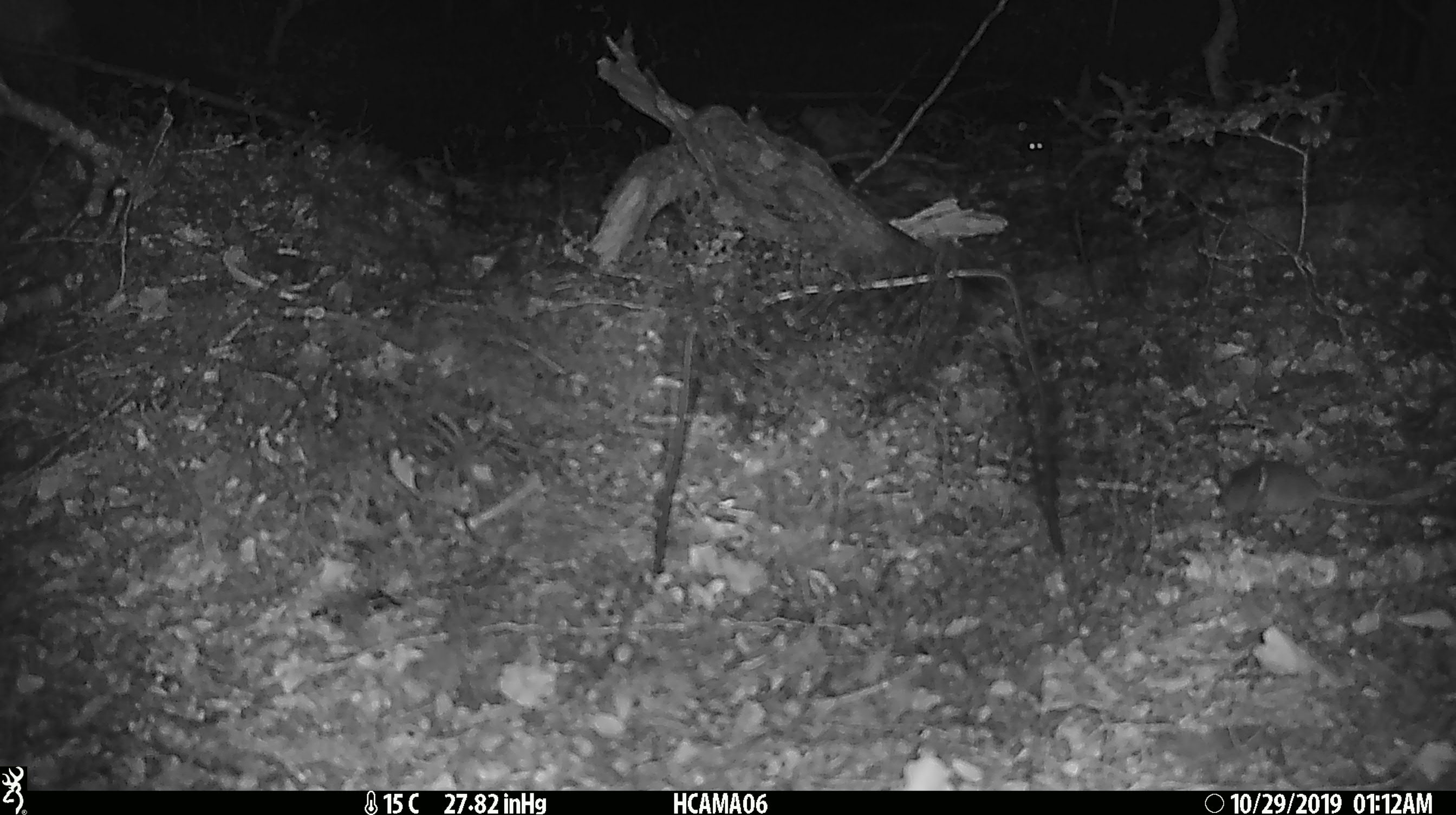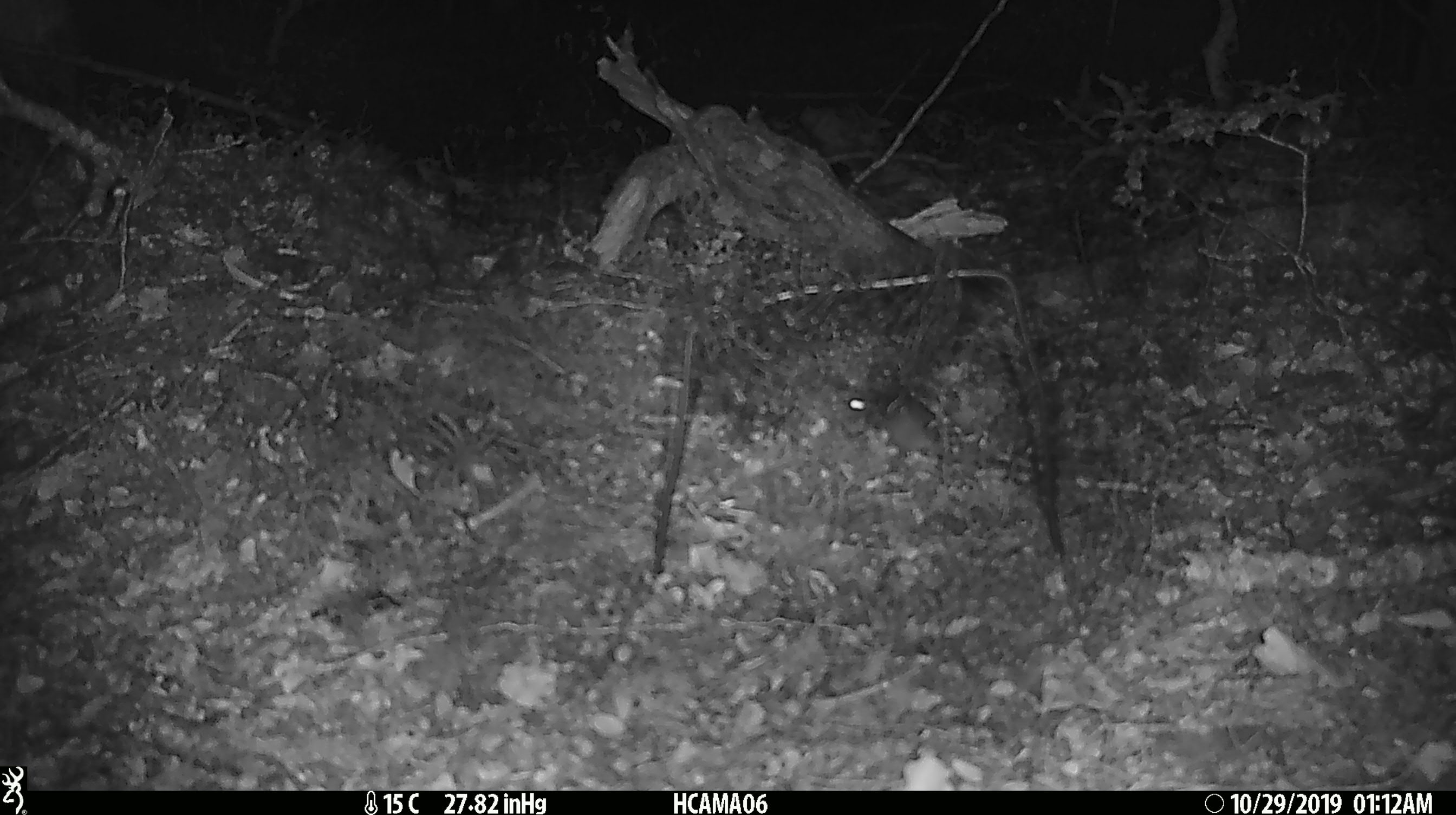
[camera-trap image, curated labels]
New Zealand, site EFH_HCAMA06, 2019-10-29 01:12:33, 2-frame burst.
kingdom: Animalia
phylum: Chordata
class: Mammalia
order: Rodentia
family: Muridae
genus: Mus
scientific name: Mus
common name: mouse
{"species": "mouse (Mus)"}